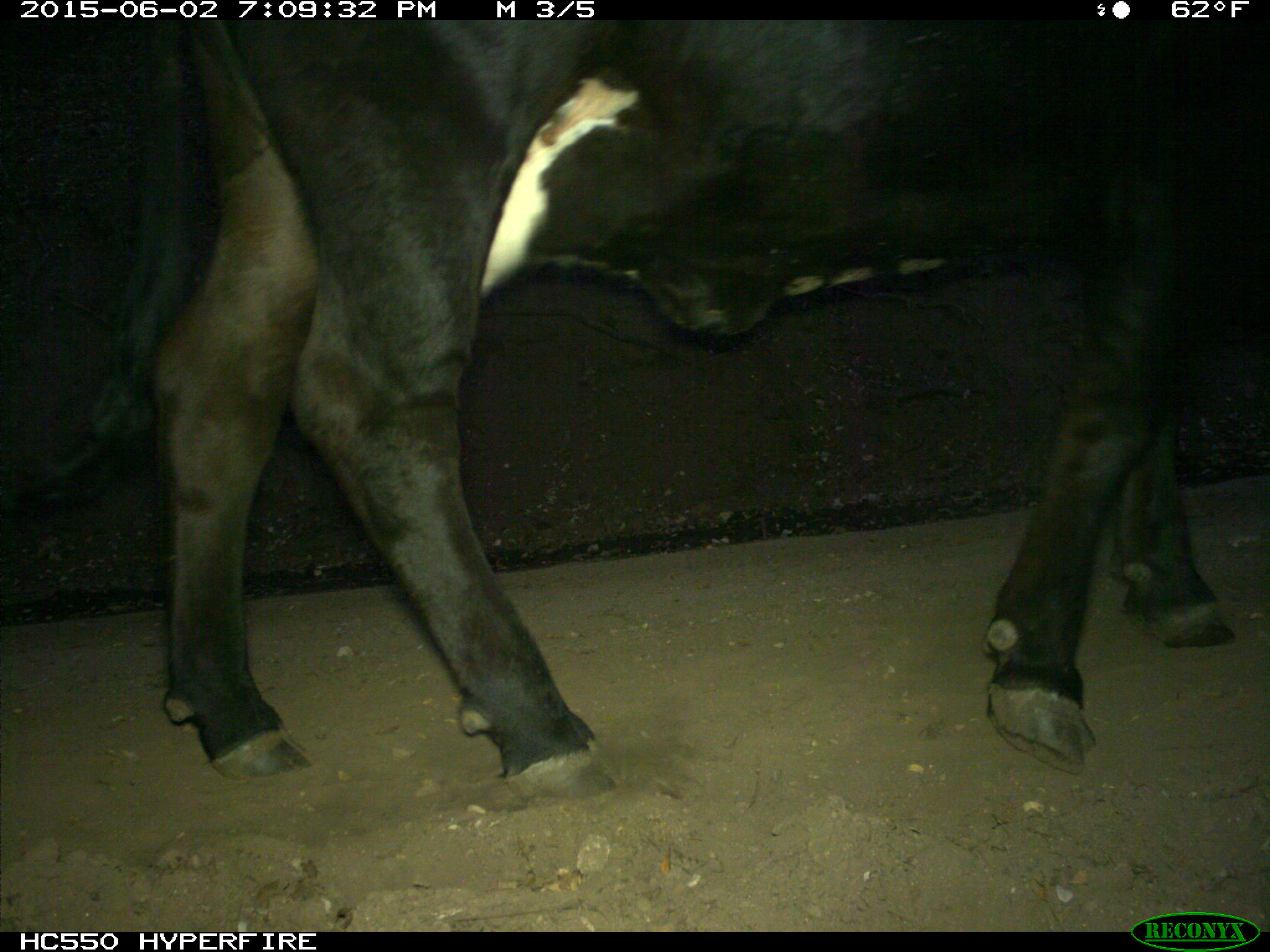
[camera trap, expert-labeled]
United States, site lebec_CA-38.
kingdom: Animalia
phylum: Chordata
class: Mammalia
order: Artiodactyla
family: Bovidae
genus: Bos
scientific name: Bos taurus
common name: domestic cow